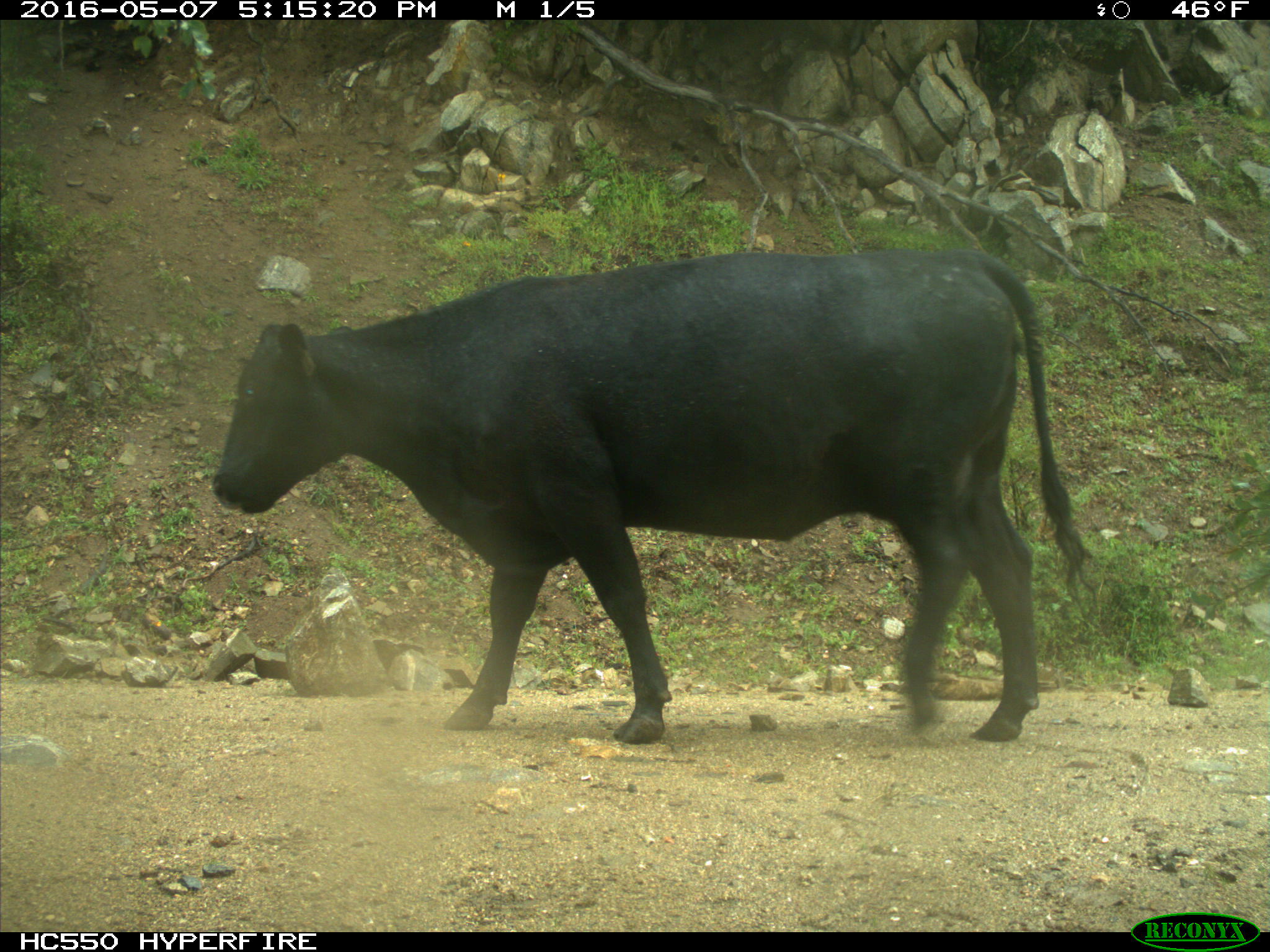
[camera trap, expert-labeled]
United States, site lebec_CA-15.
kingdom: Animalia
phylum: Chordata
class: Mammalia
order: Artiodactyla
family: Bovidae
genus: Bos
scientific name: Bos taurus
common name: domestic cow